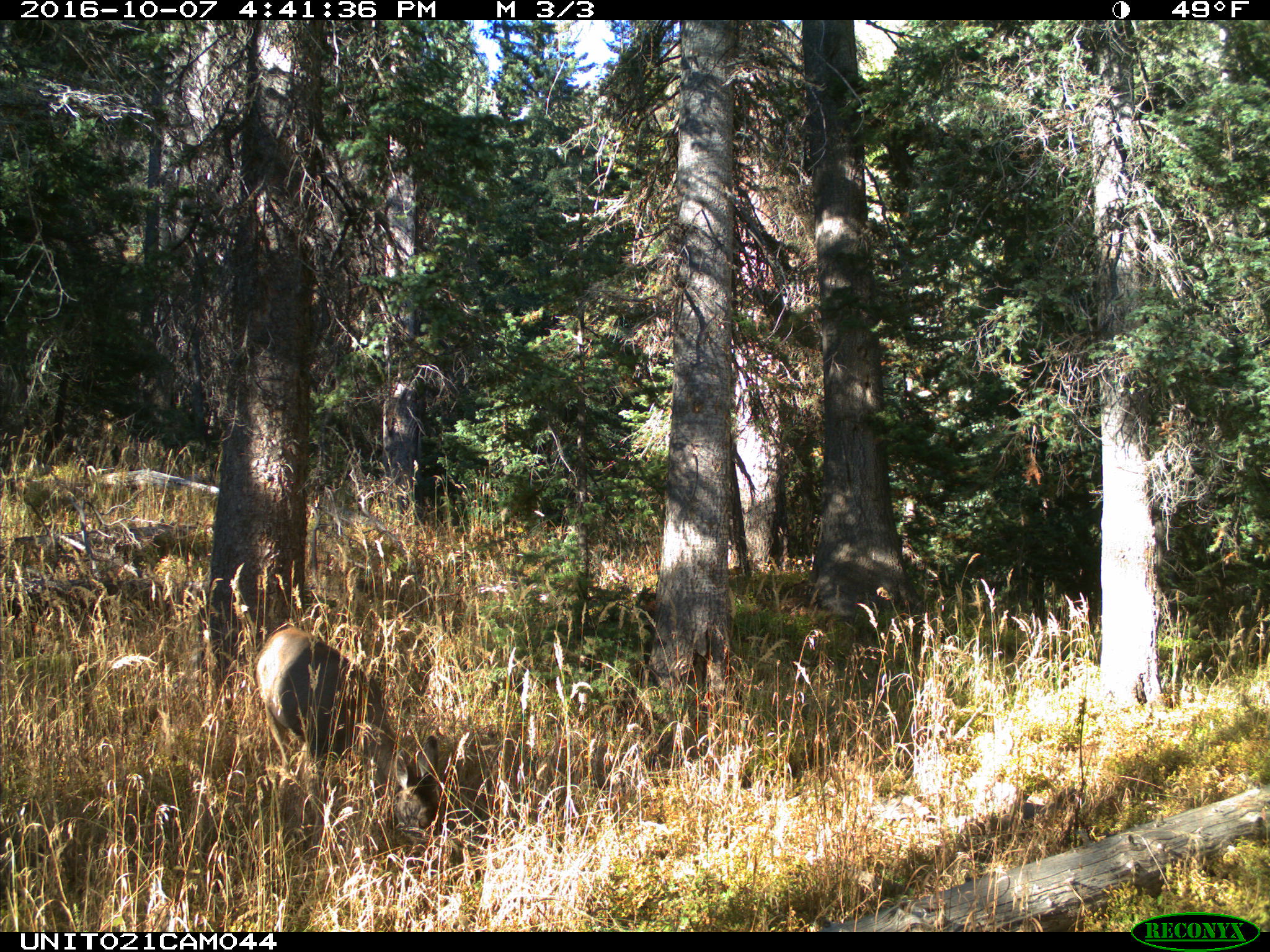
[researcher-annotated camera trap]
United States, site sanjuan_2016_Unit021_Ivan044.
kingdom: Animalia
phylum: Chordata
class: Mammalia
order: Artiodactyla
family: Cervidae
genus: Odocoileus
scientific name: Odocoileus hemionus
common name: mule deer